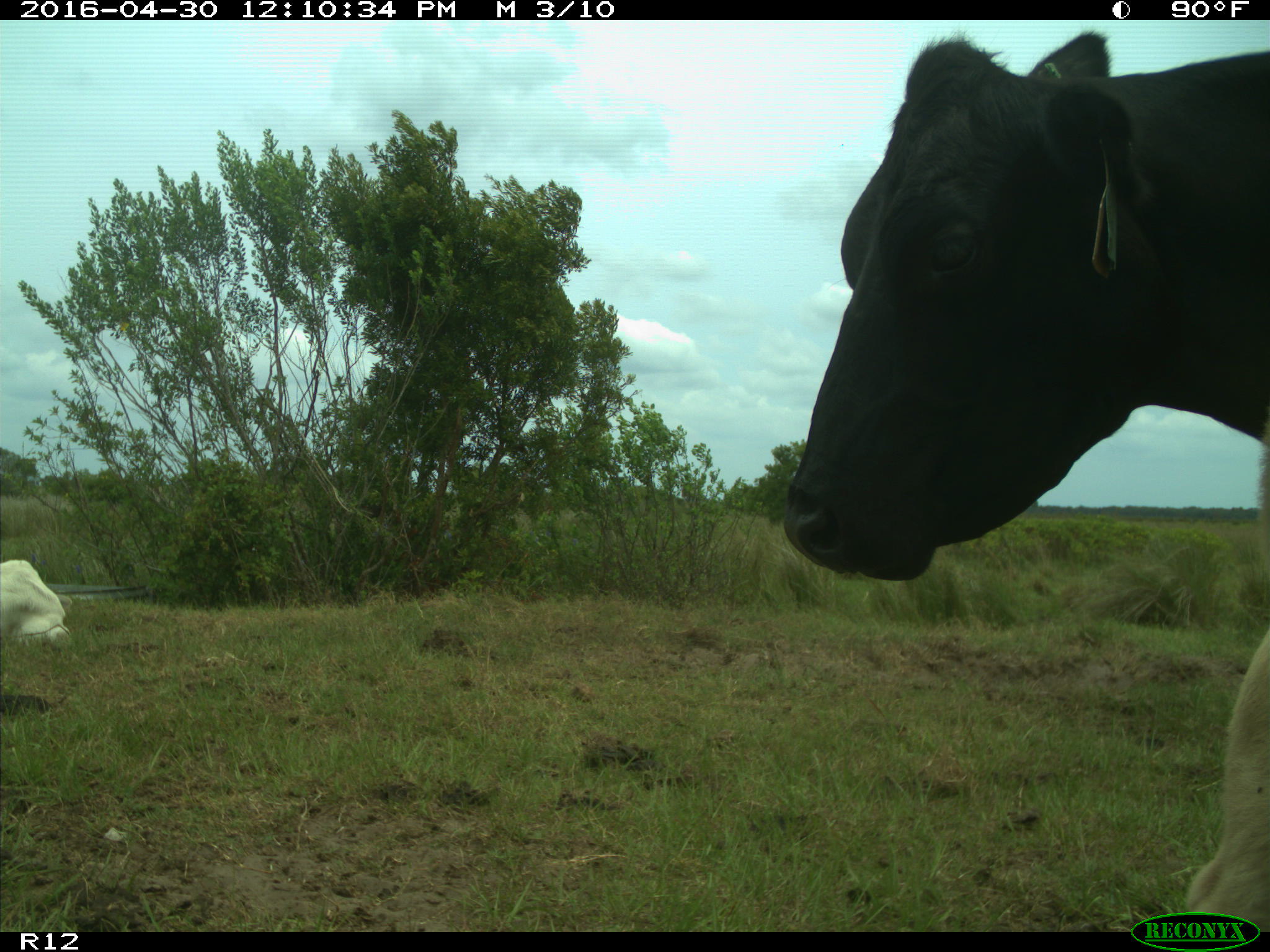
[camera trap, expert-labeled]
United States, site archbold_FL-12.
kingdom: Animalia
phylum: Chordata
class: Mammalia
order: Artiodactyla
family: Bovidae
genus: Bos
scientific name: Bos taurus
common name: domestic cow